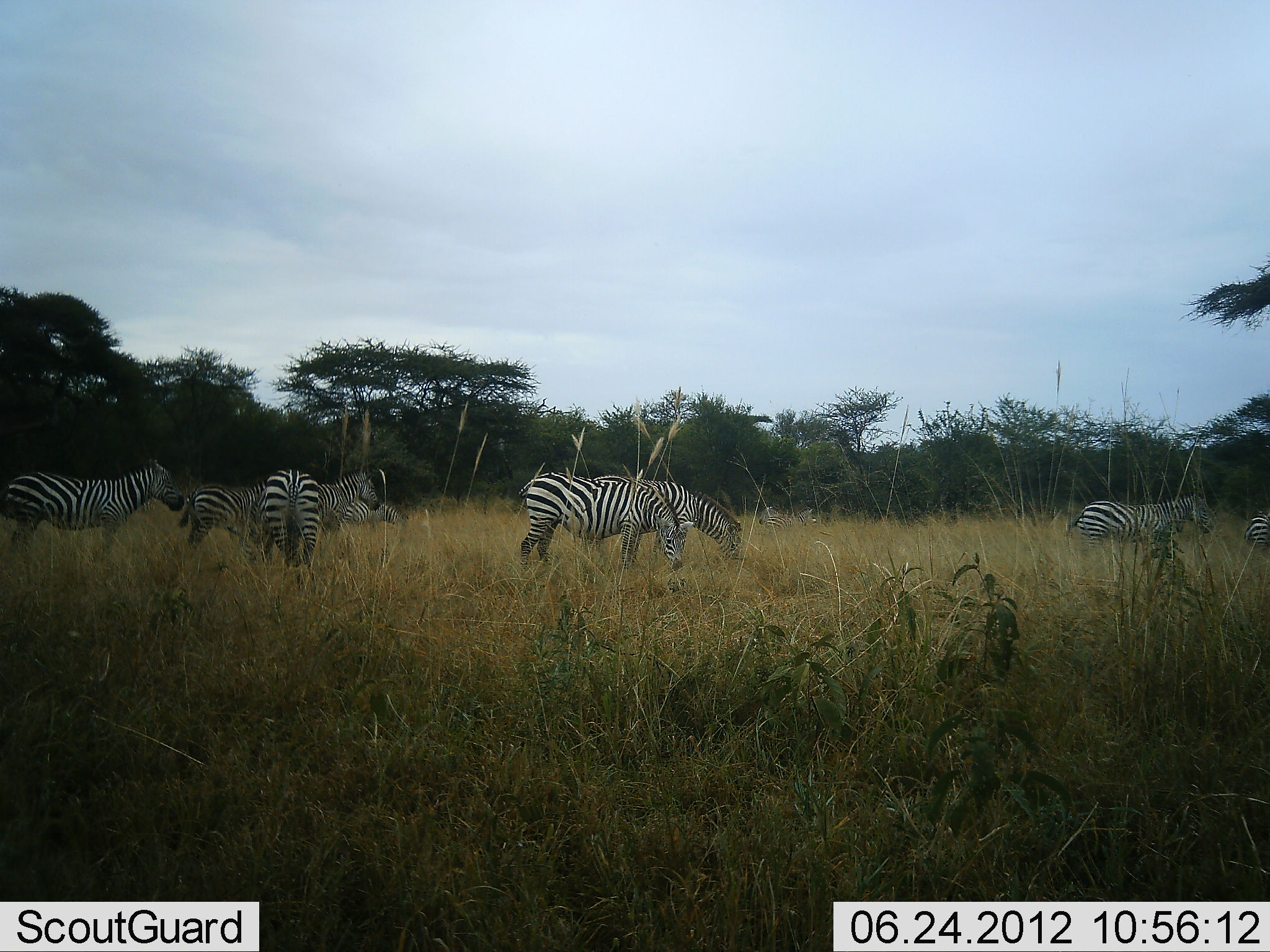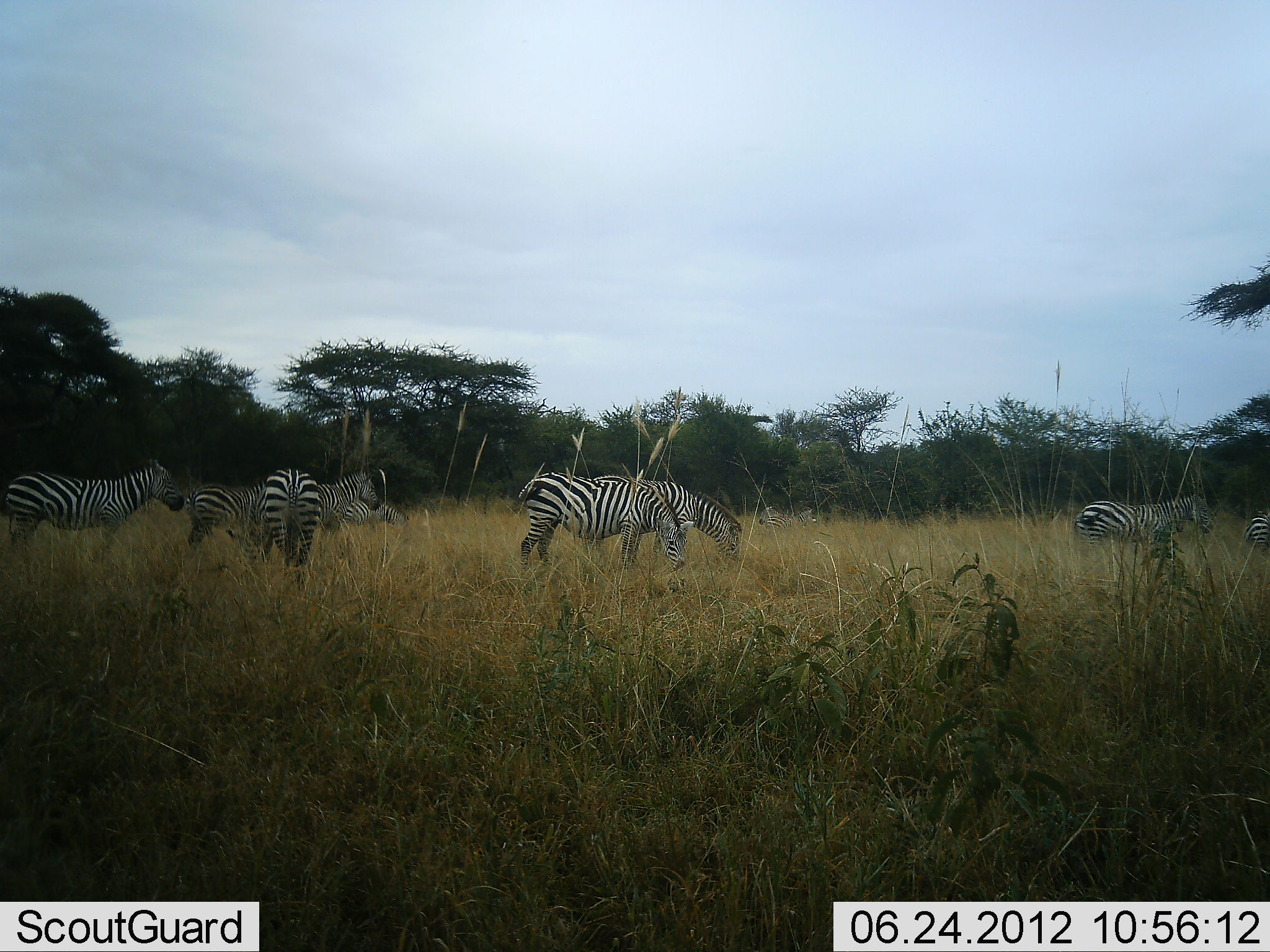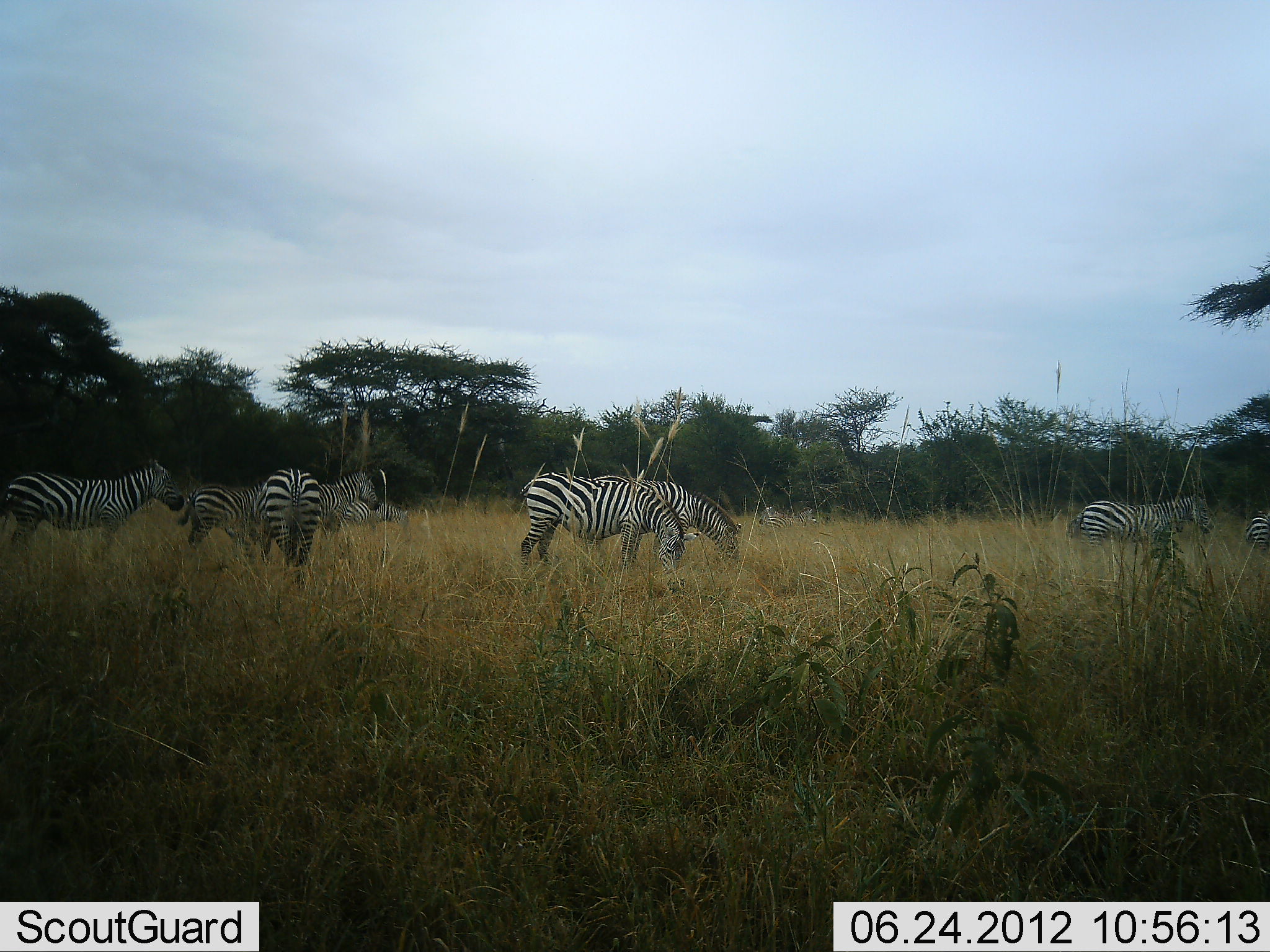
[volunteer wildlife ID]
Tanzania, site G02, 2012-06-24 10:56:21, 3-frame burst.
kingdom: Animalia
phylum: Chordata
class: Mammalia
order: Perissodactyla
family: Equidae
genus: Equus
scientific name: Equus quagga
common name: plains zebra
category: zebra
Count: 8.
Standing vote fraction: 70%.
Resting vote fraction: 10%.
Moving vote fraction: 20%.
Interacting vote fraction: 20%.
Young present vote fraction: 0%.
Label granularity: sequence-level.